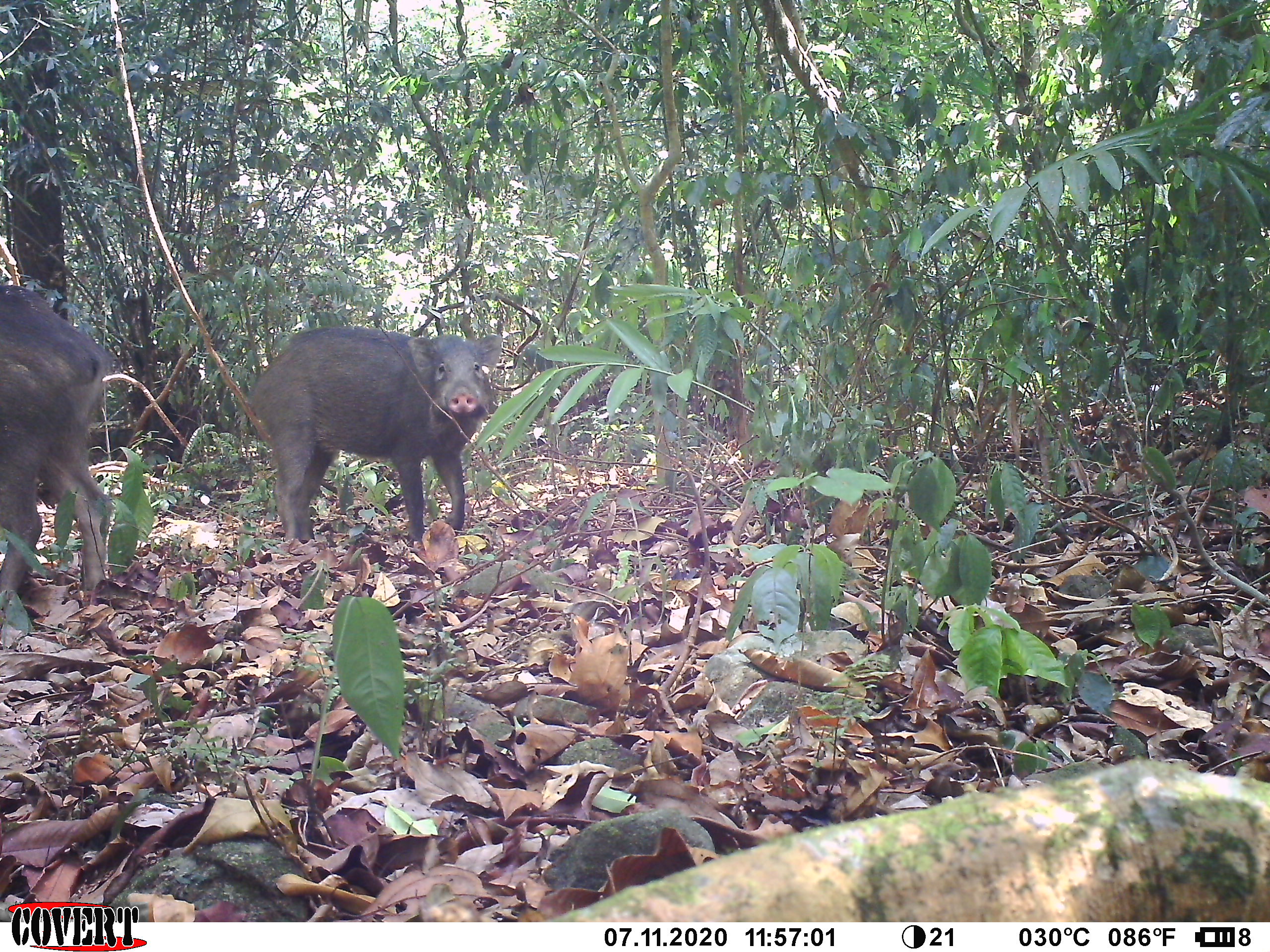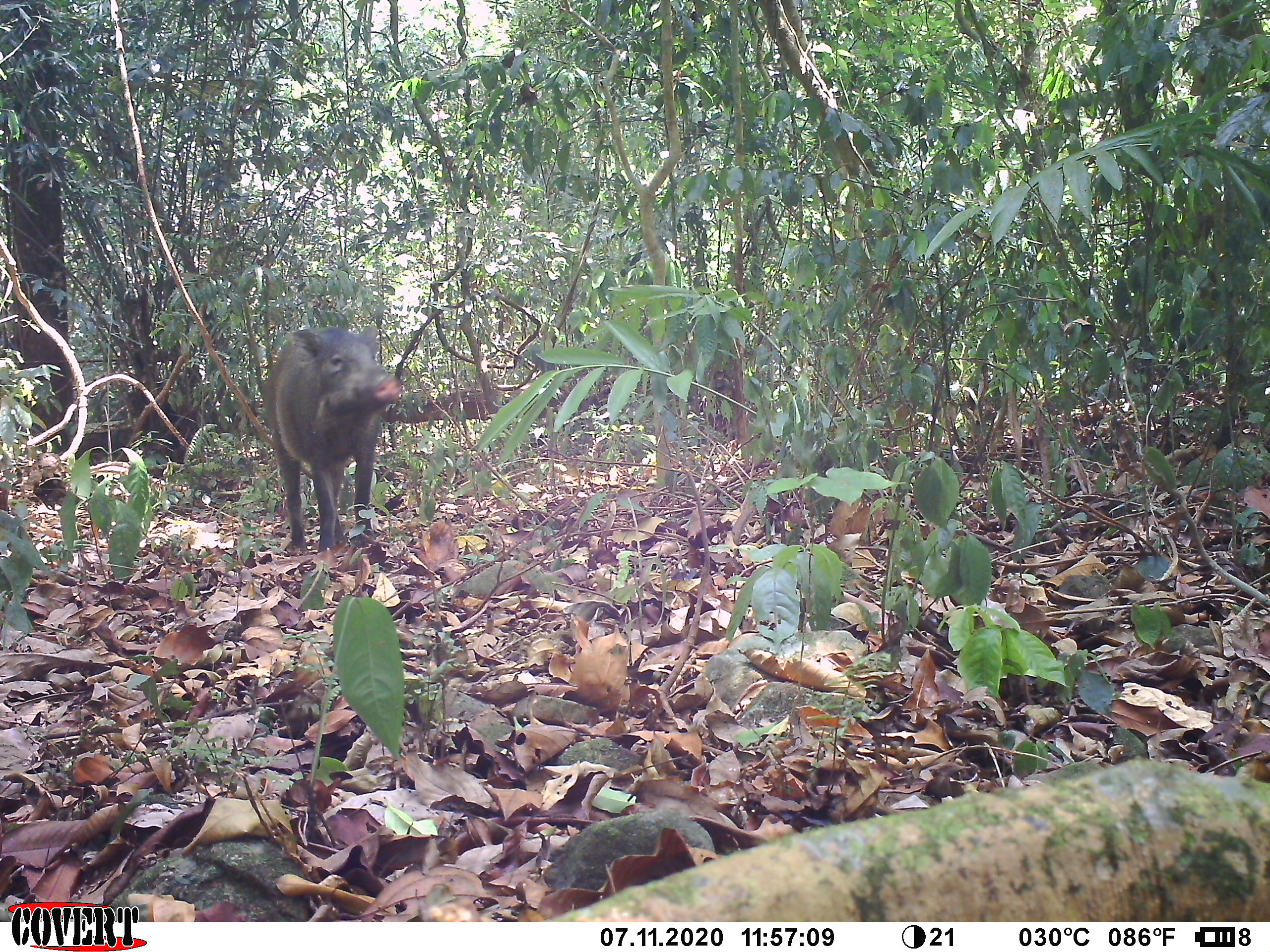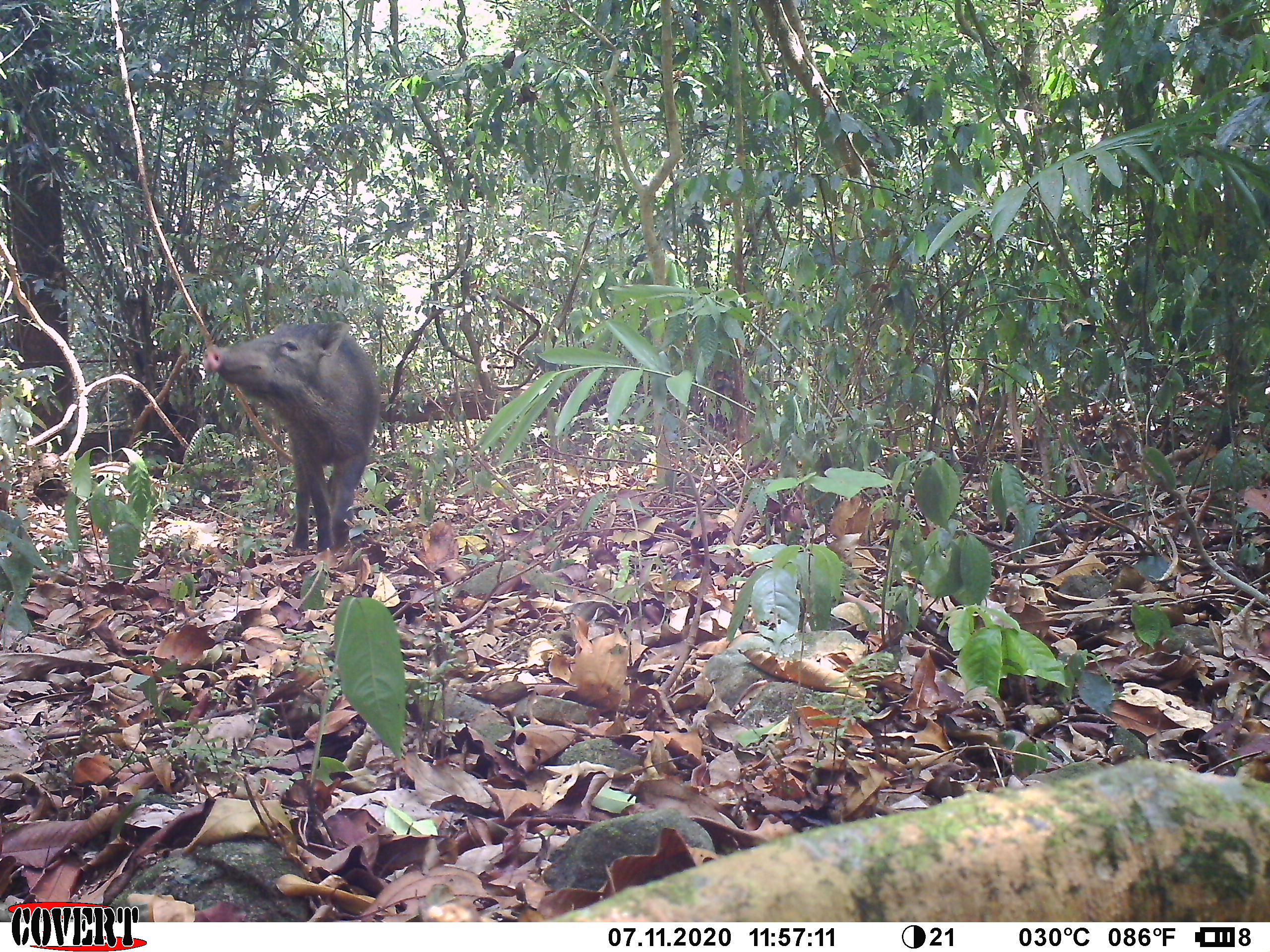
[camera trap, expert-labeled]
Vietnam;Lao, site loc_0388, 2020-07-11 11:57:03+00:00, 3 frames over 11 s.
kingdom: Animalia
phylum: Chordata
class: Mammalia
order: Artiodactyla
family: Suidae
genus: Sus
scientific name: Sus scrofa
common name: eurasian wild pig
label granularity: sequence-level